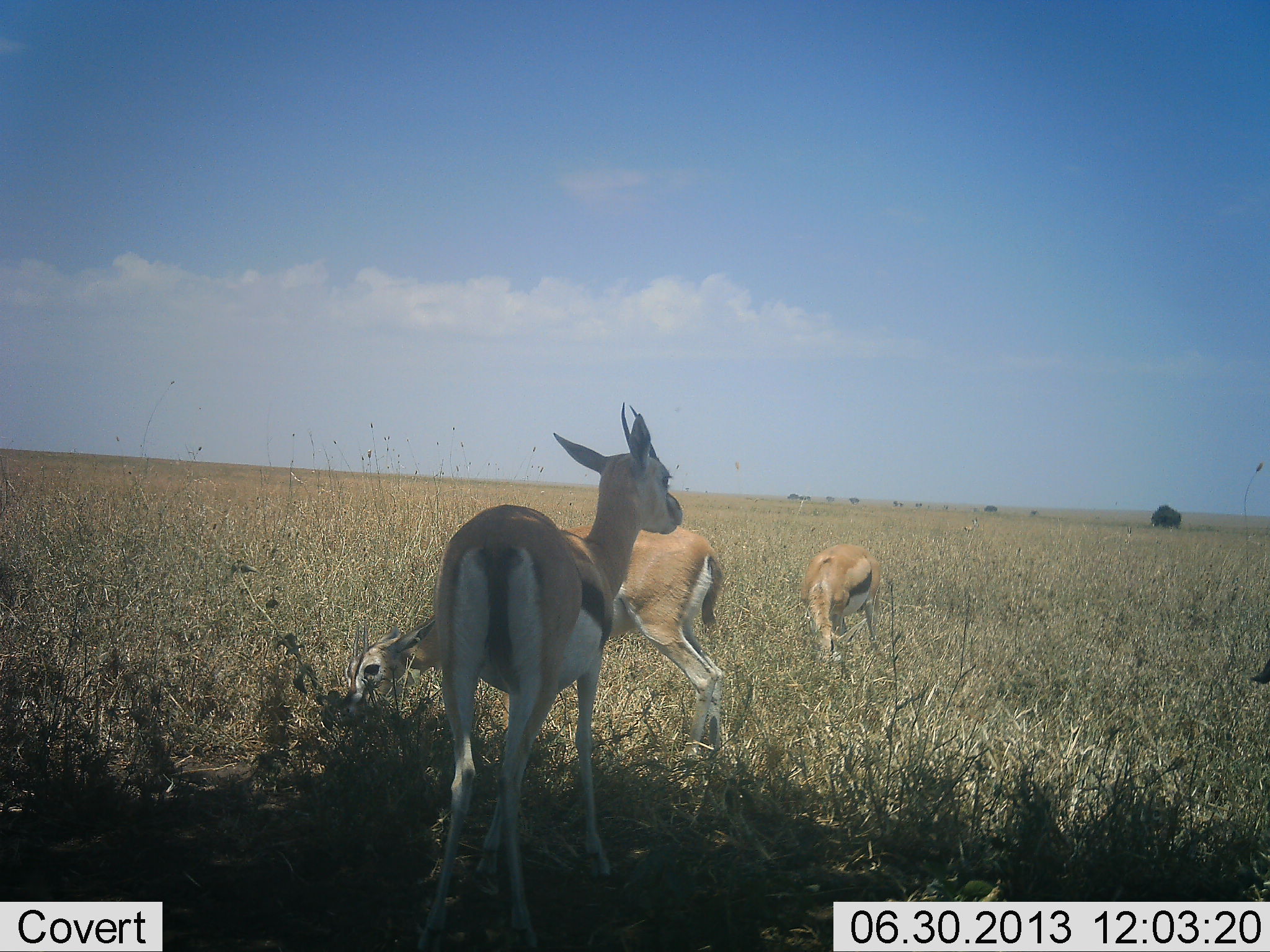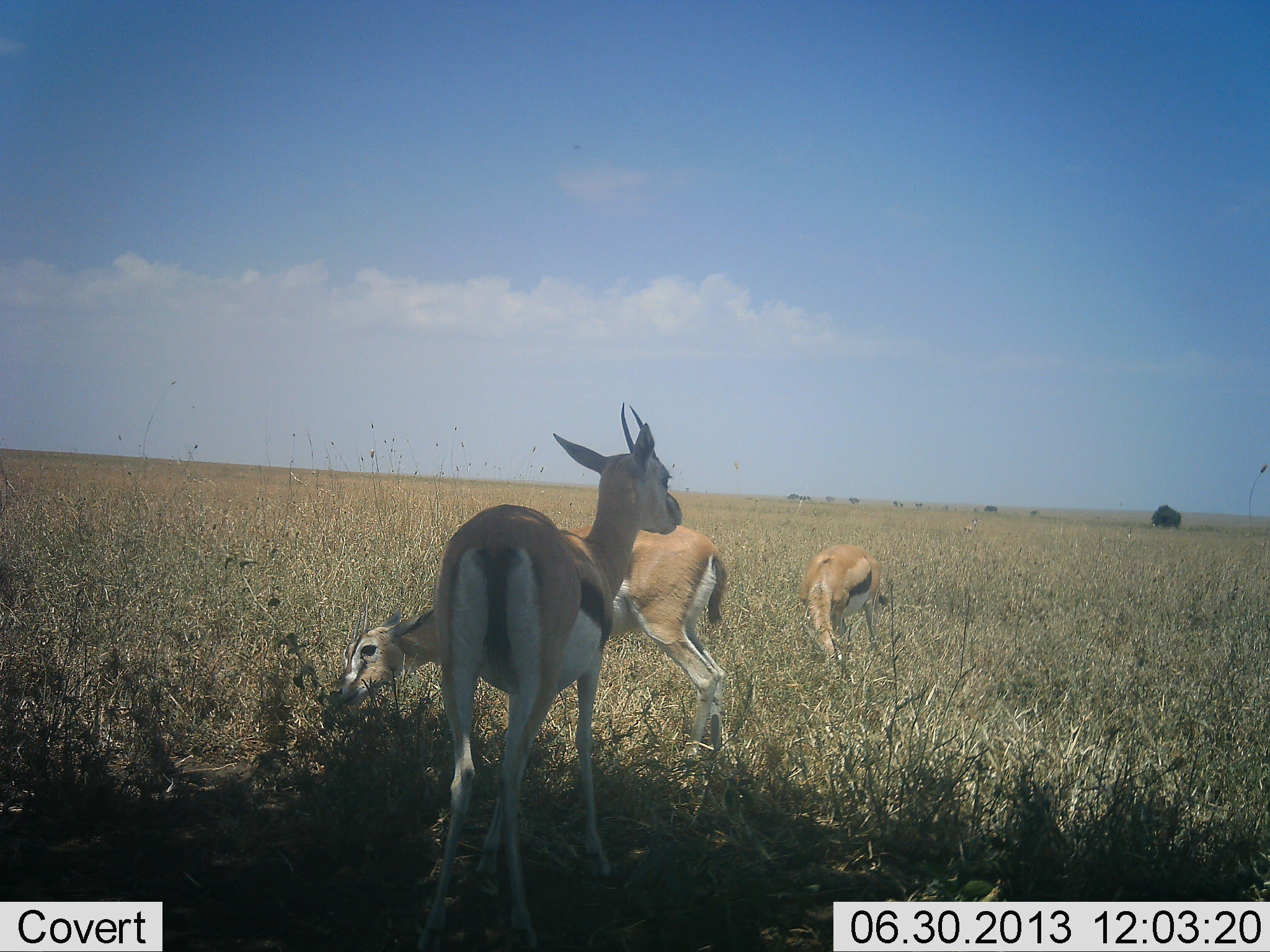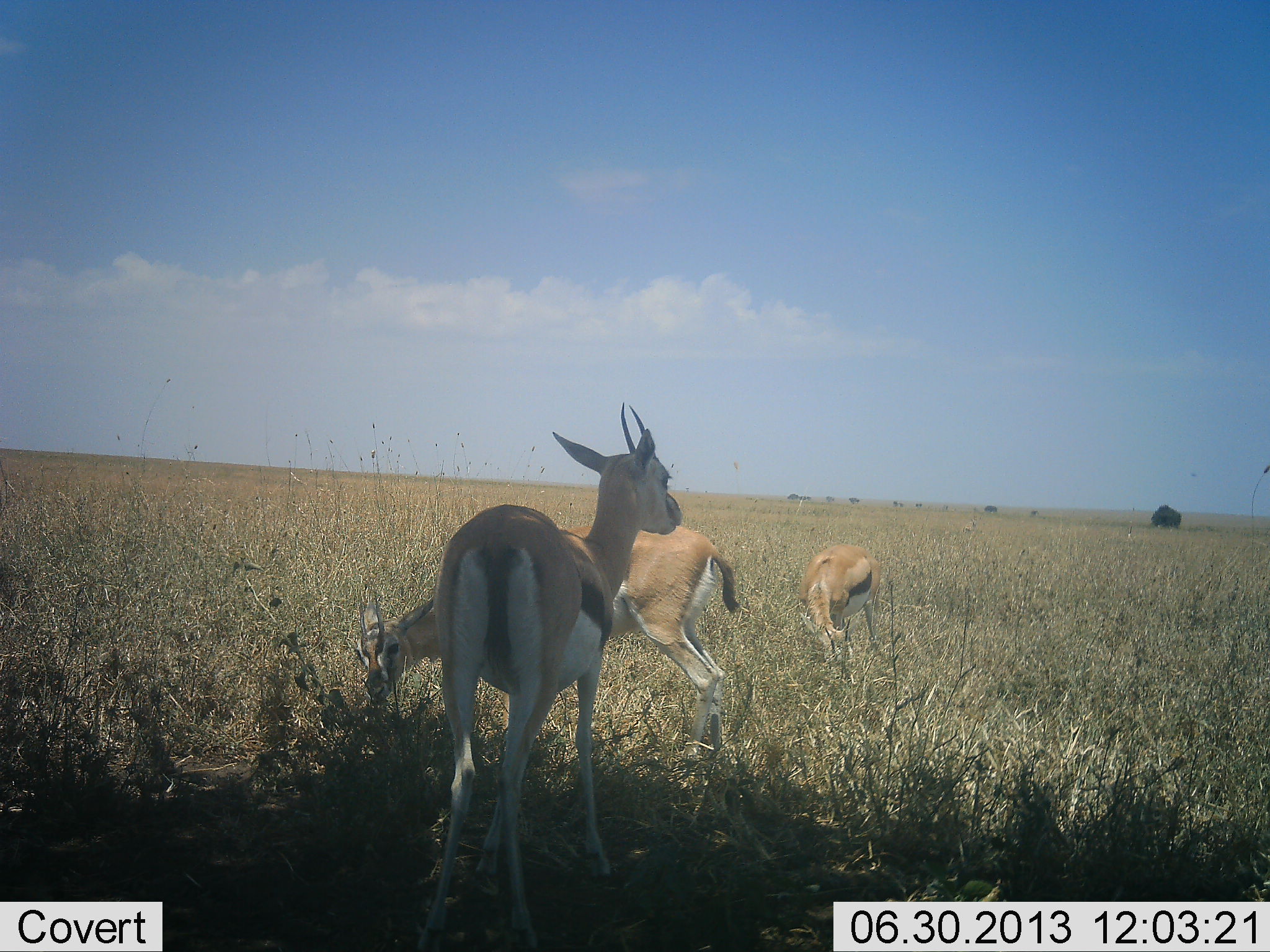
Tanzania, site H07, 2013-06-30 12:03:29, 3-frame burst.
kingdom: Animalia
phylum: Chordata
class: Mammalia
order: Artiodactyla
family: Bovidae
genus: Eudorcas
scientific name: Eudorcas thomsonii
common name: thomson's gazelle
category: gazellethomsons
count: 3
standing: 80%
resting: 0%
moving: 0%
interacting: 0%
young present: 0%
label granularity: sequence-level